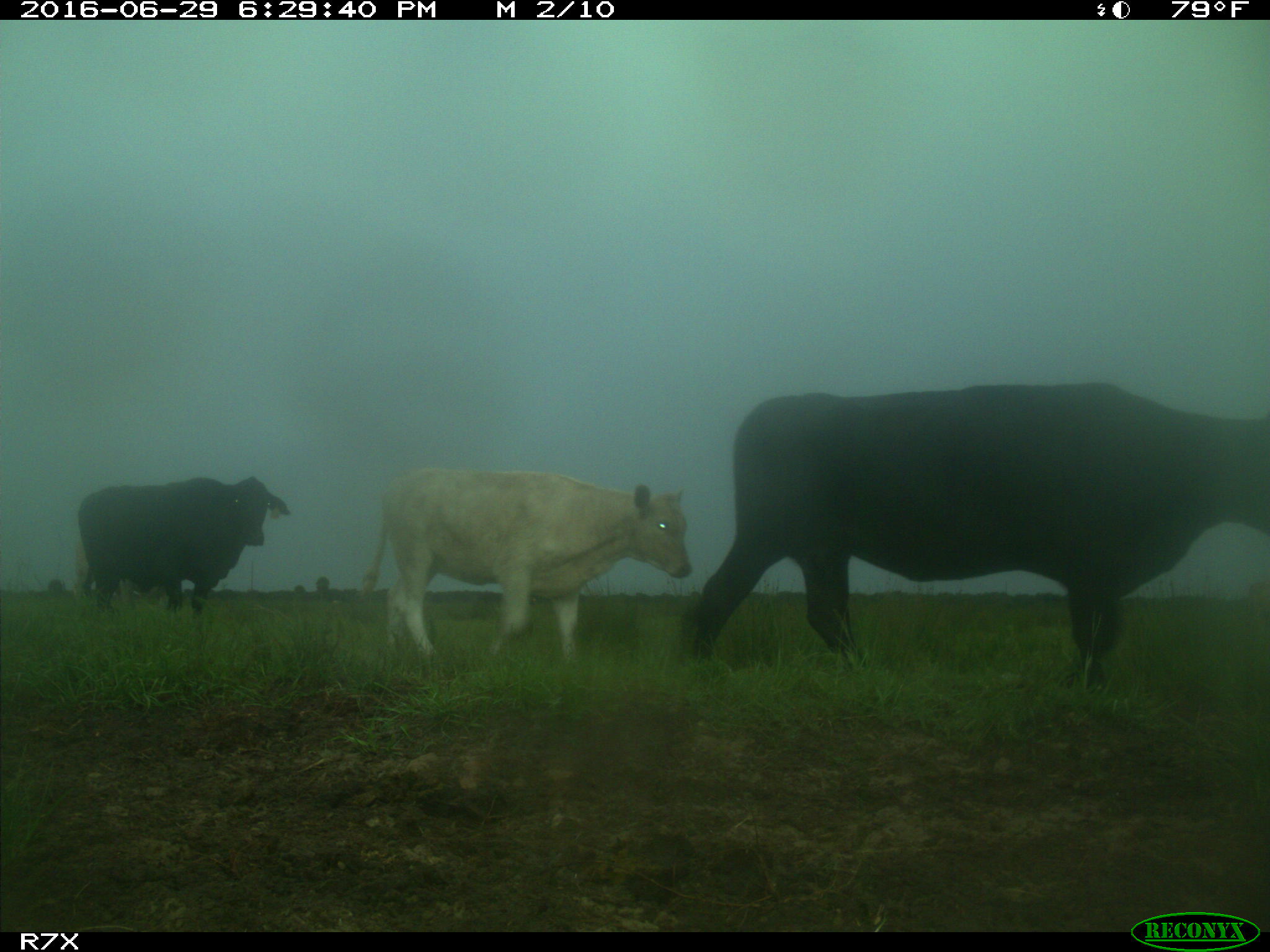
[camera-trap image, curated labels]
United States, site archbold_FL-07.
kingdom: Animalia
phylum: Chordata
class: Mammalia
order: Artiodactyla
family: Bovidae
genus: Bos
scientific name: Bos taurus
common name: domestic cow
Bos taurus (domestic cow).